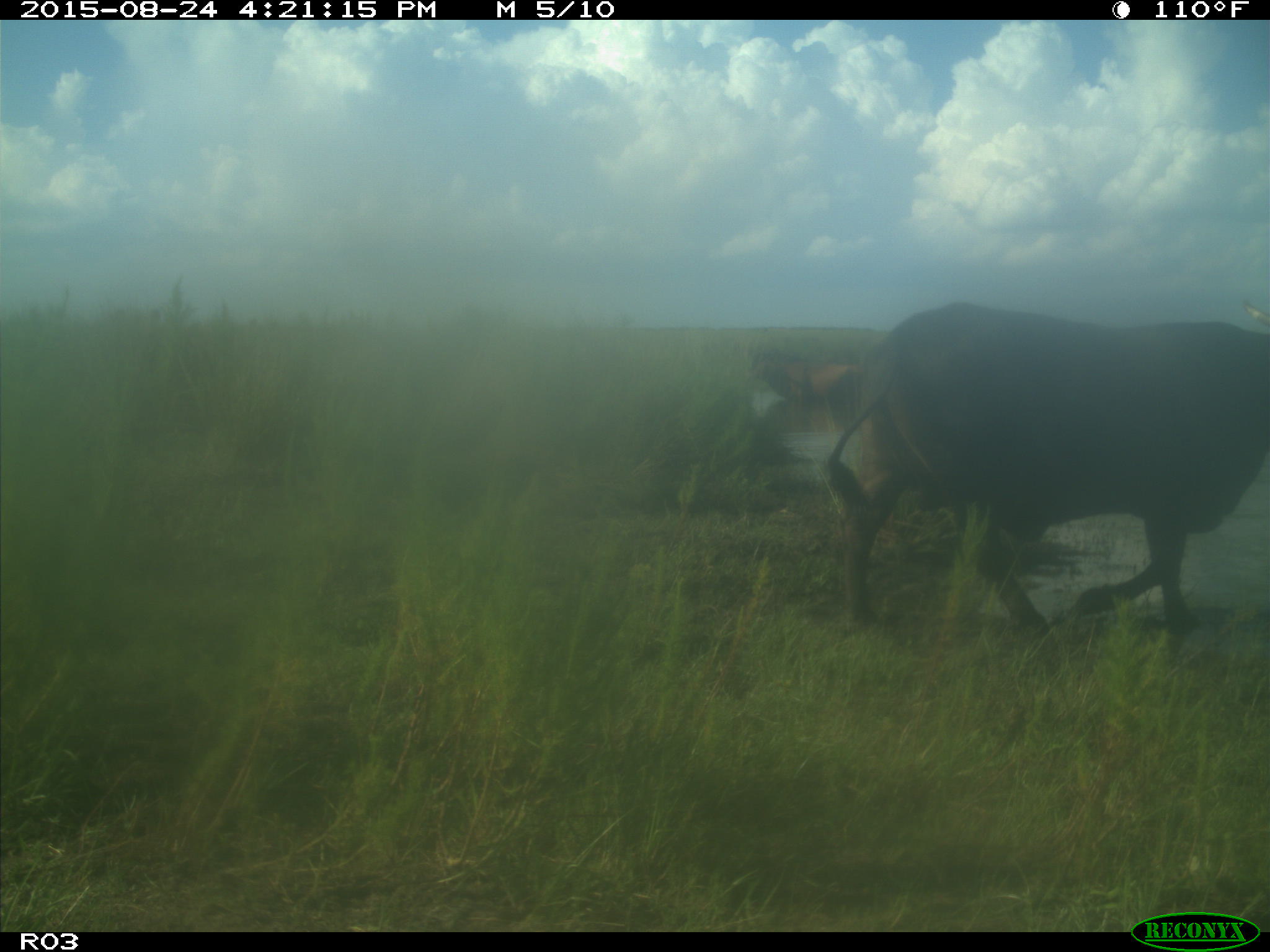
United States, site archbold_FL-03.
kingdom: Animalia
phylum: Chordata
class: Mammalia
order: Artiodactyla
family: Bovidae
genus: Bos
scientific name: Bos taurus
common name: domestic cow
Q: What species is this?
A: Bos taurus (domestic cow).